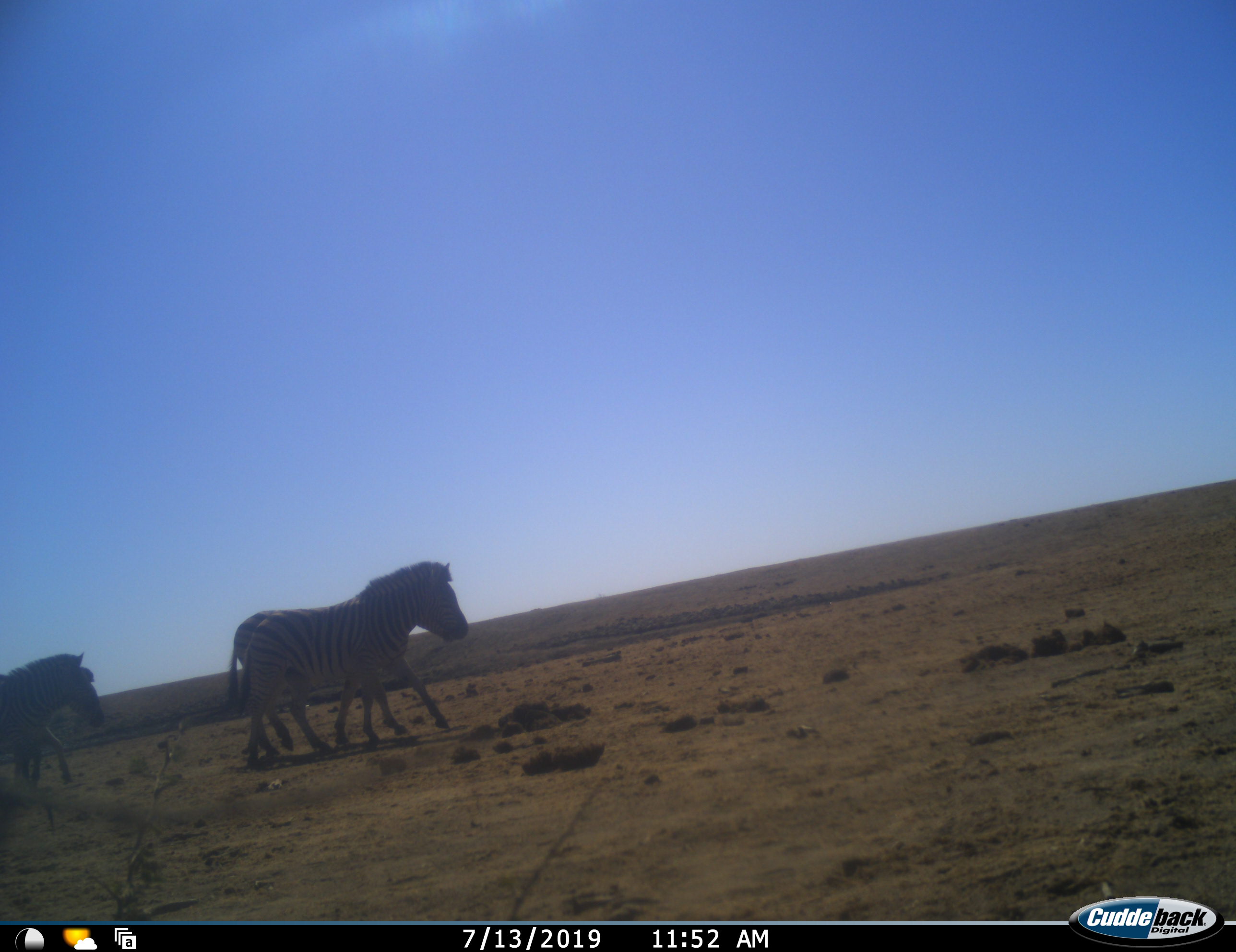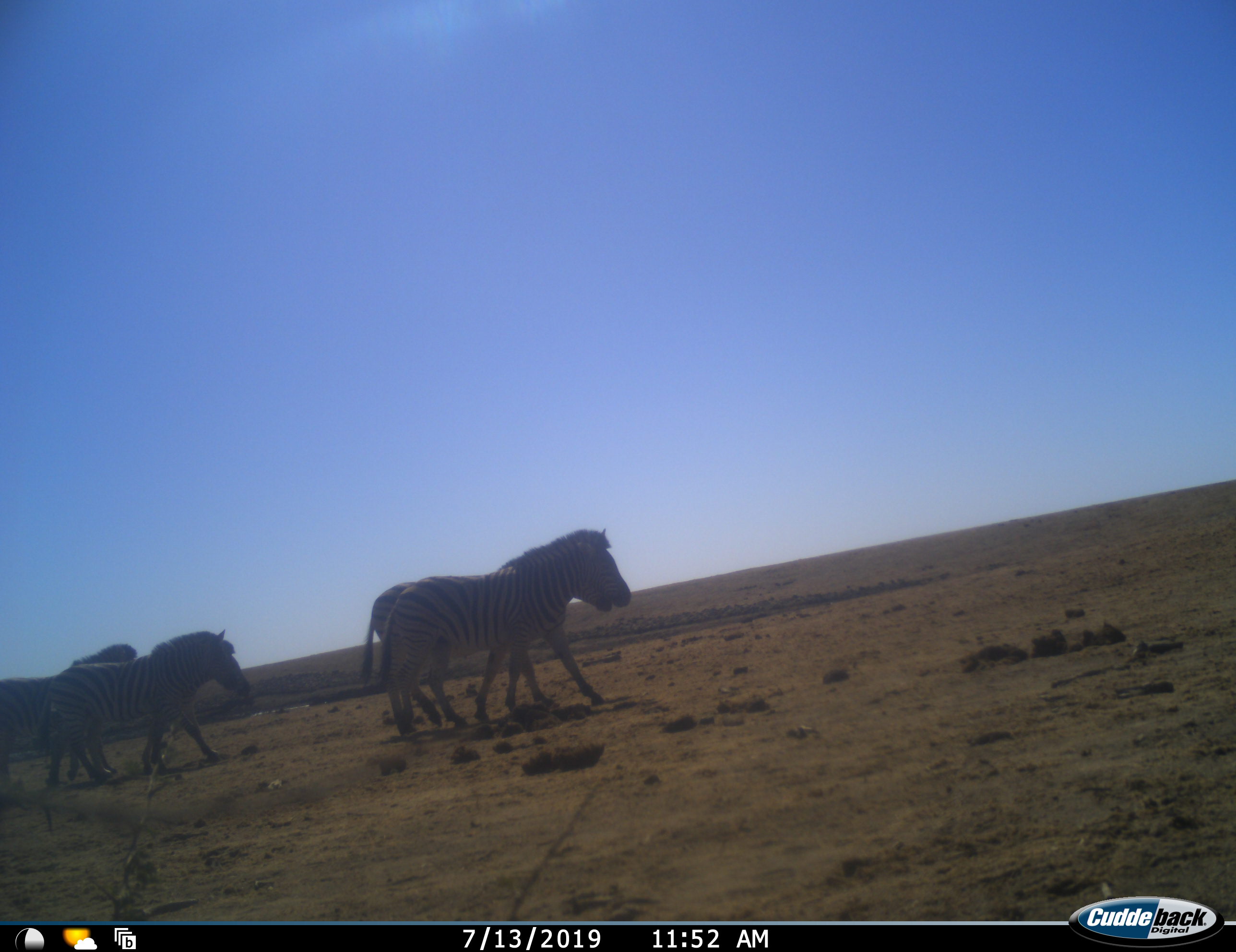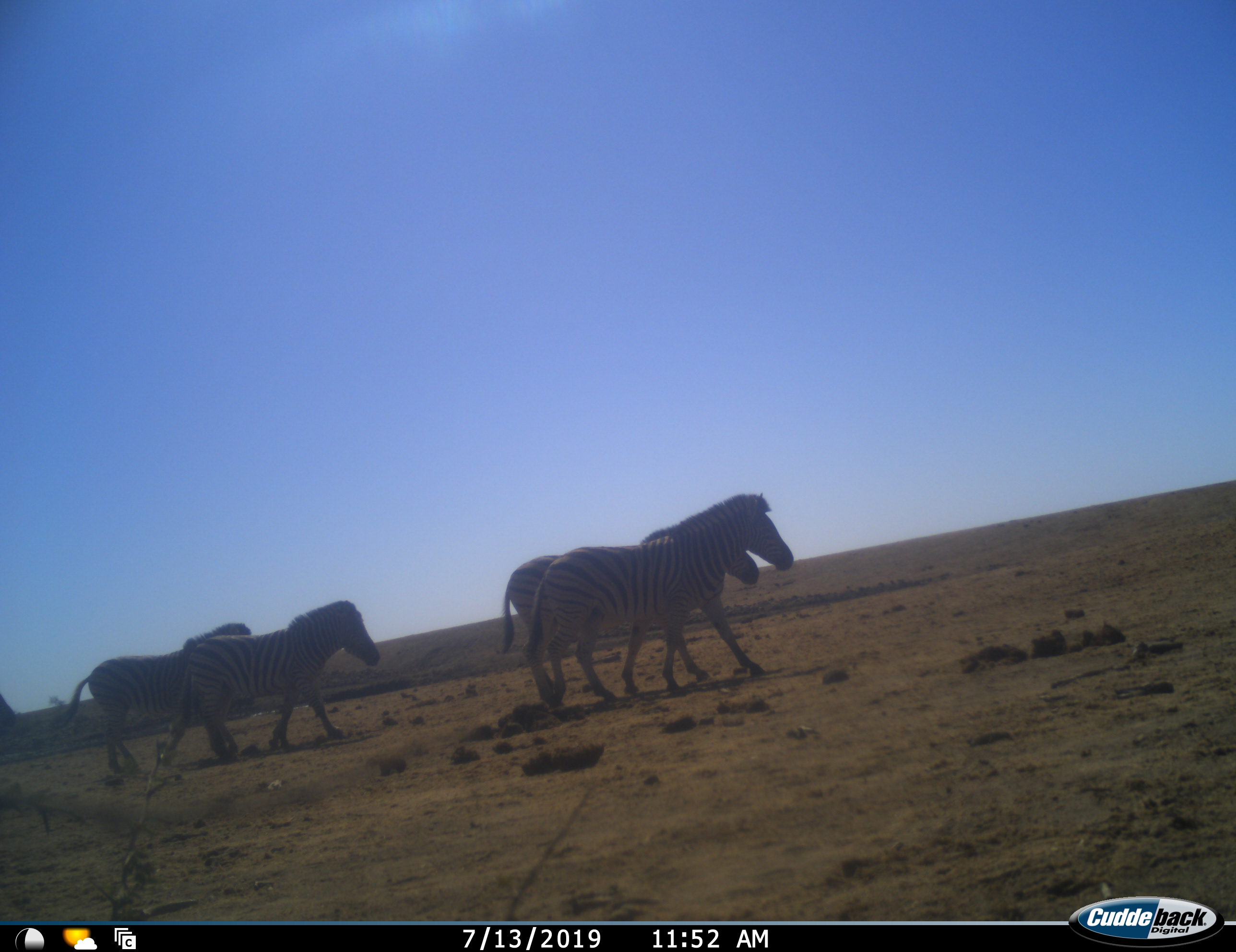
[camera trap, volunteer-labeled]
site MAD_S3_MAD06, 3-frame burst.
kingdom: Animalia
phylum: Chordata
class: Mammalia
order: Perissodactyla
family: Equidae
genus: Equus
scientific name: Equus quagga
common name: plains zebra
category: zebraplains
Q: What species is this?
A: Zebraplains (plains zebra) (Equus quagga).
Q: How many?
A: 5.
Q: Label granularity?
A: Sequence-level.